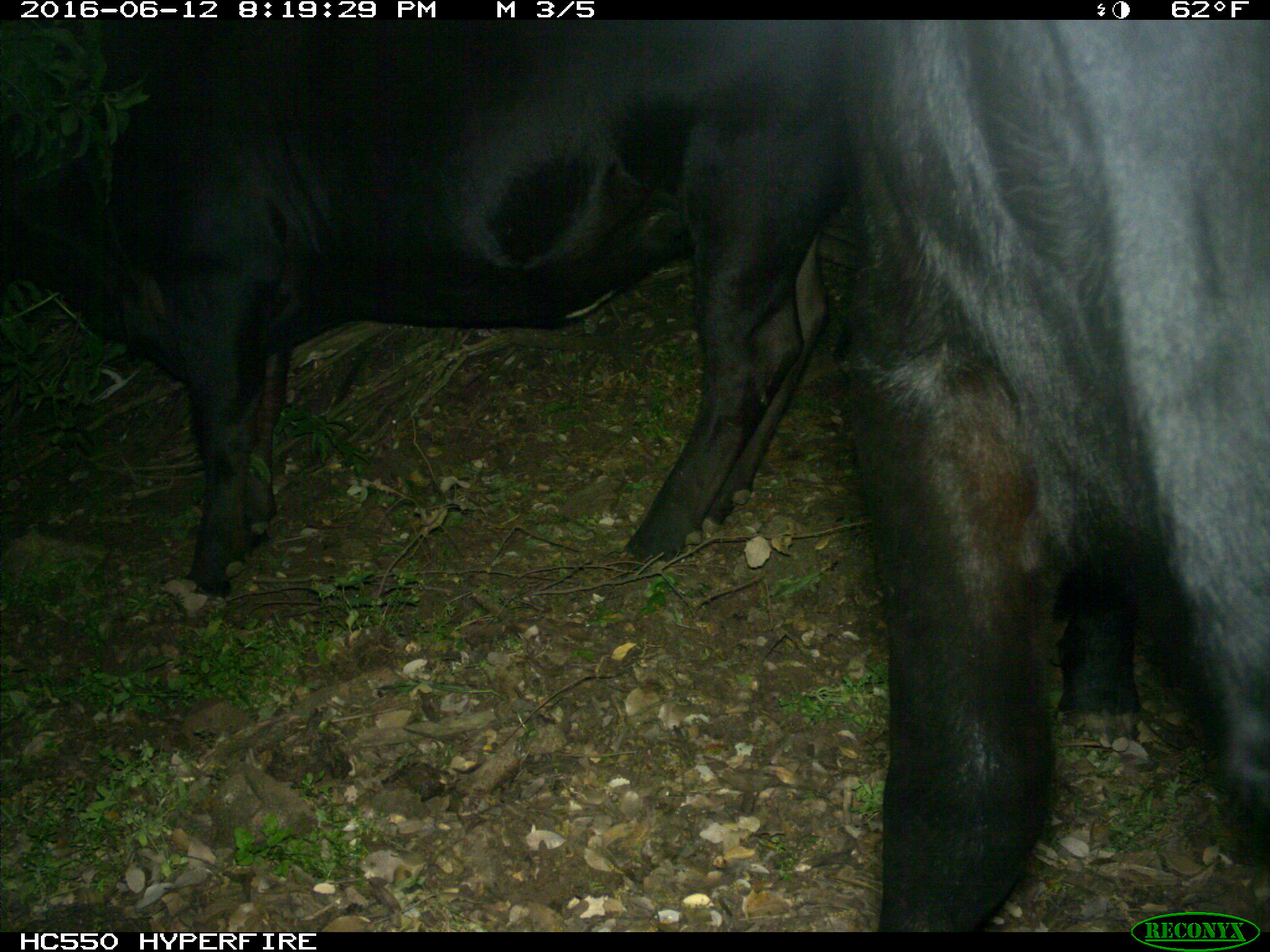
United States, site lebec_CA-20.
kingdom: Animalia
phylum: Chordata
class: Mammalia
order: Artiodactyla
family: Bovidae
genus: Bos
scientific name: Bos taurus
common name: domestic cow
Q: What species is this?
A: Bos taurus (domestic cow).